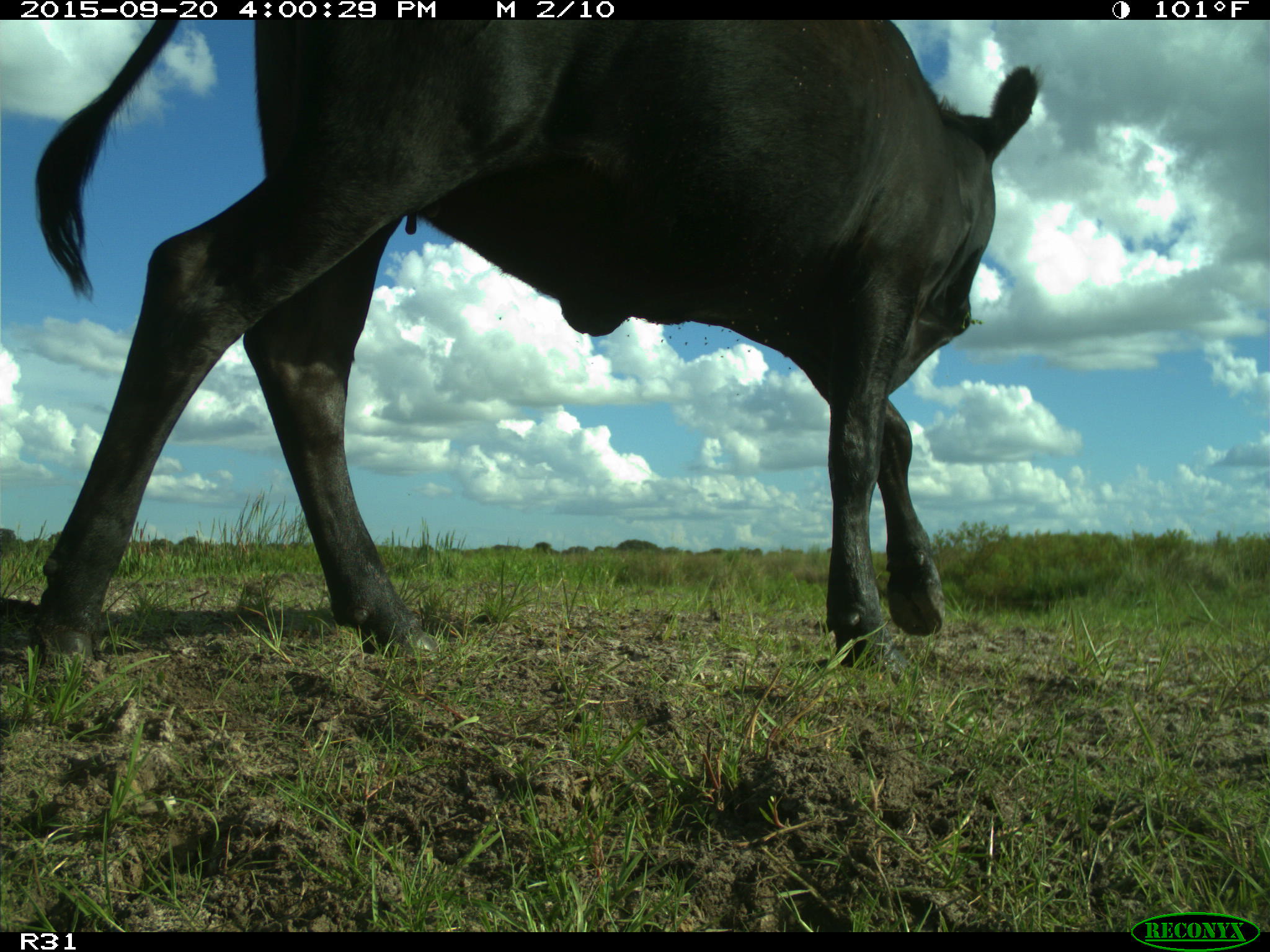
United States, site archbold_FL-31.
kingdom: Animalia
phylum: Chordata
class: Mammalia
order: Artiodactyla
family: Bovidae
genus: Bos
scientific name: Bos taurus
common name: domestic cow